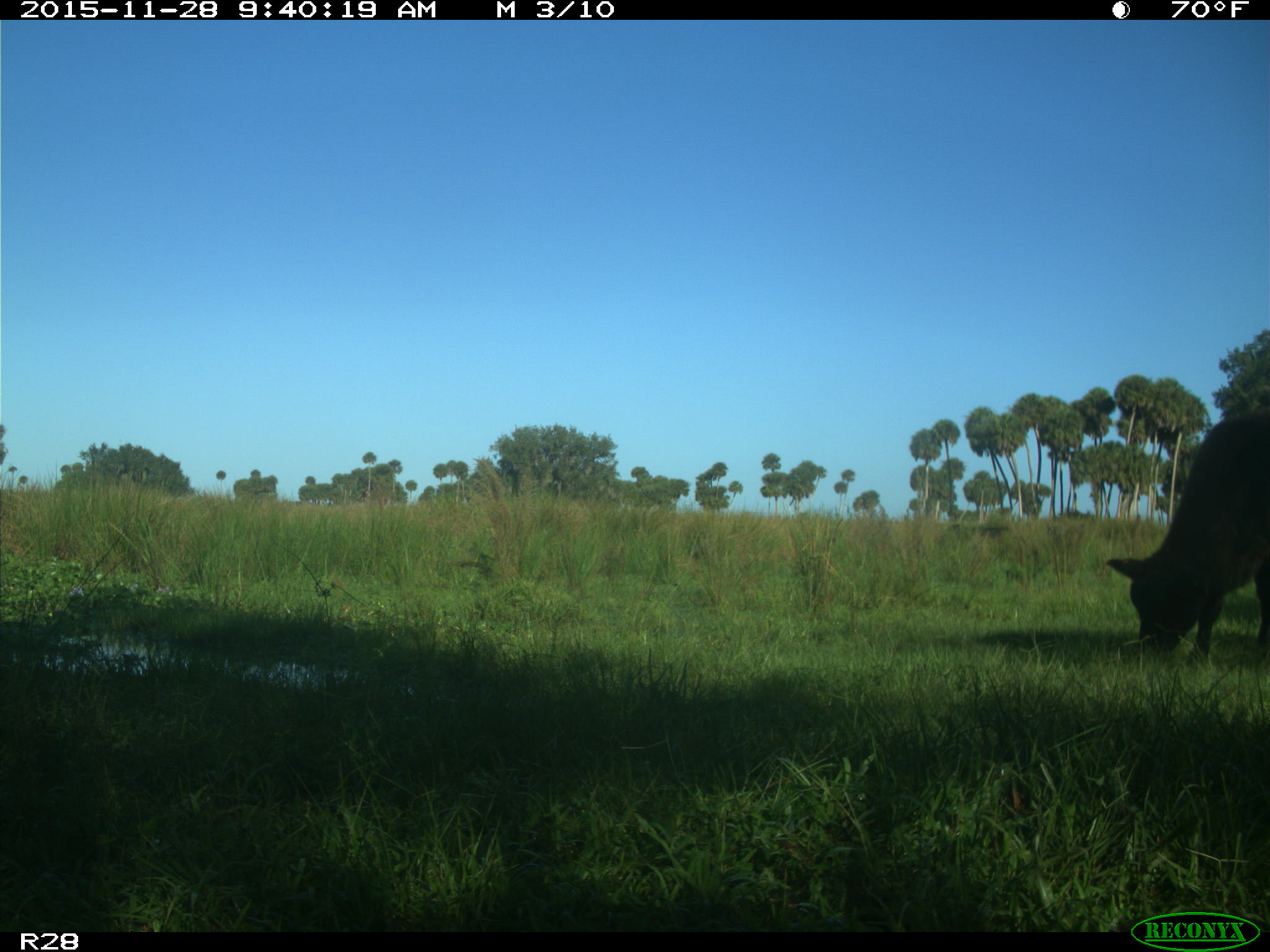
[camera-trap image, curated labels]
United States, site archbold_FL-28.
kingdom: Animalia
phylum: Chordata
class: Mammalia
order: Artiodactyla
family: Bovidae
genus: Bos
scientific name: Bos taurus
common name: domestic cow